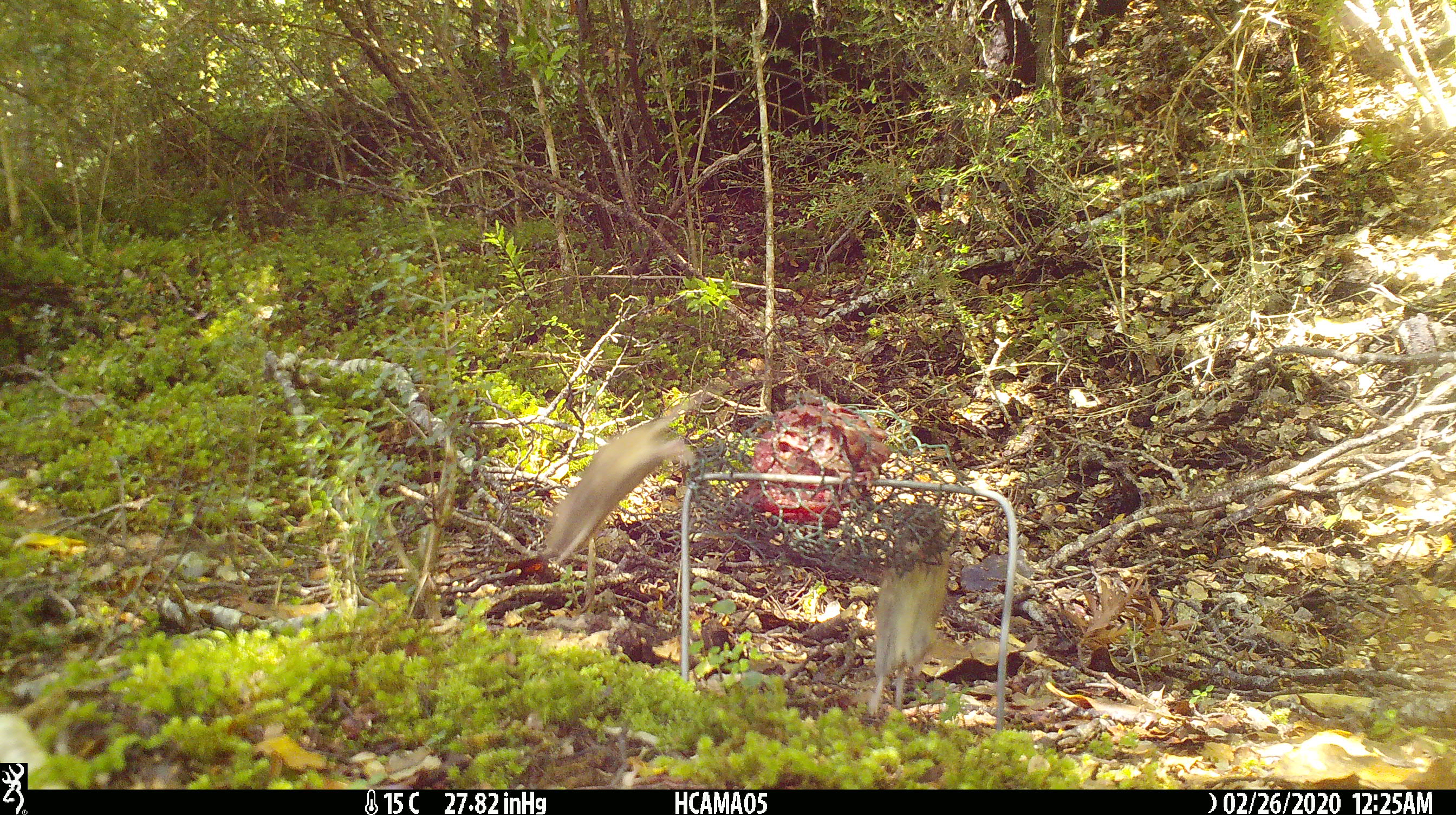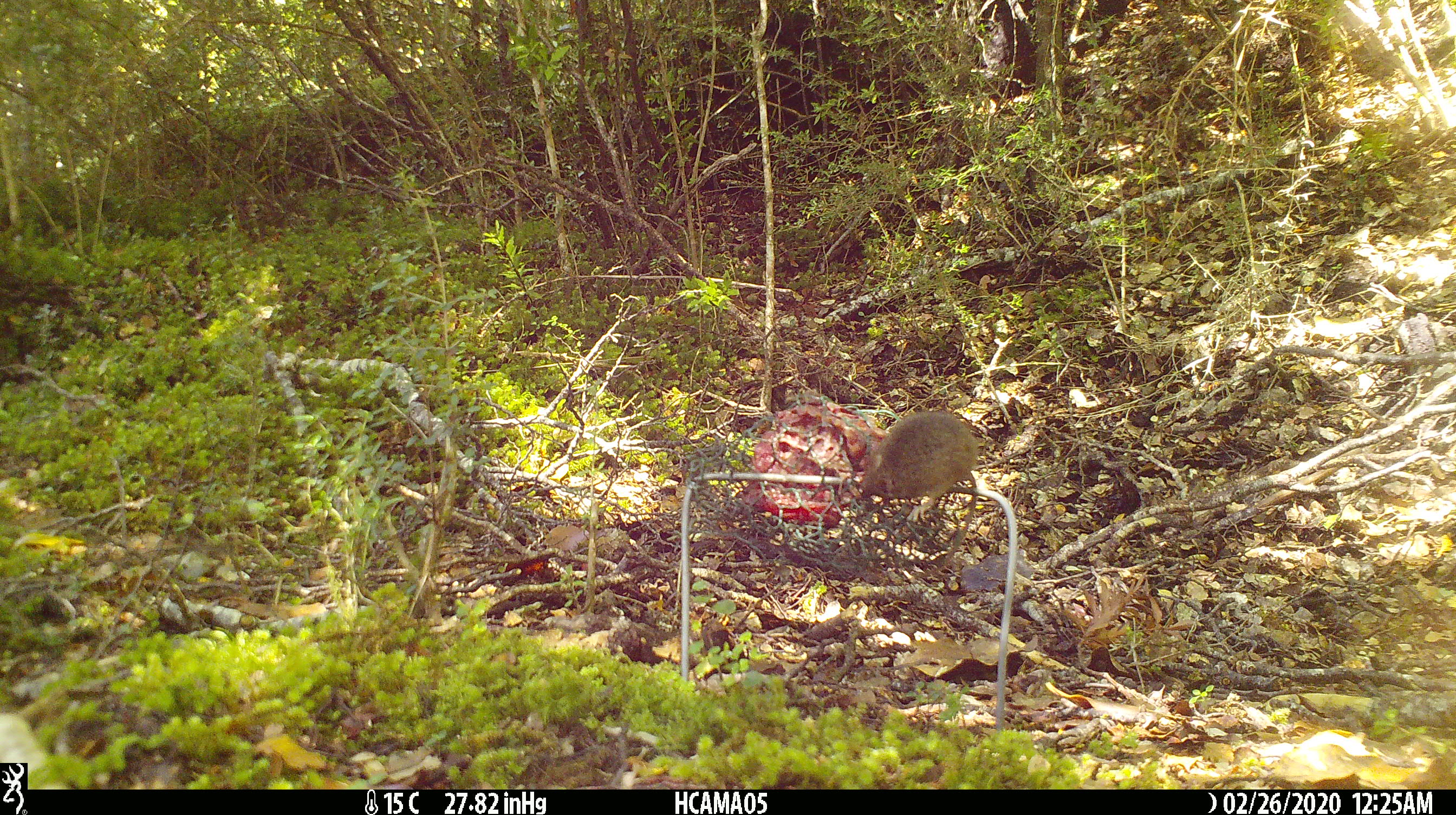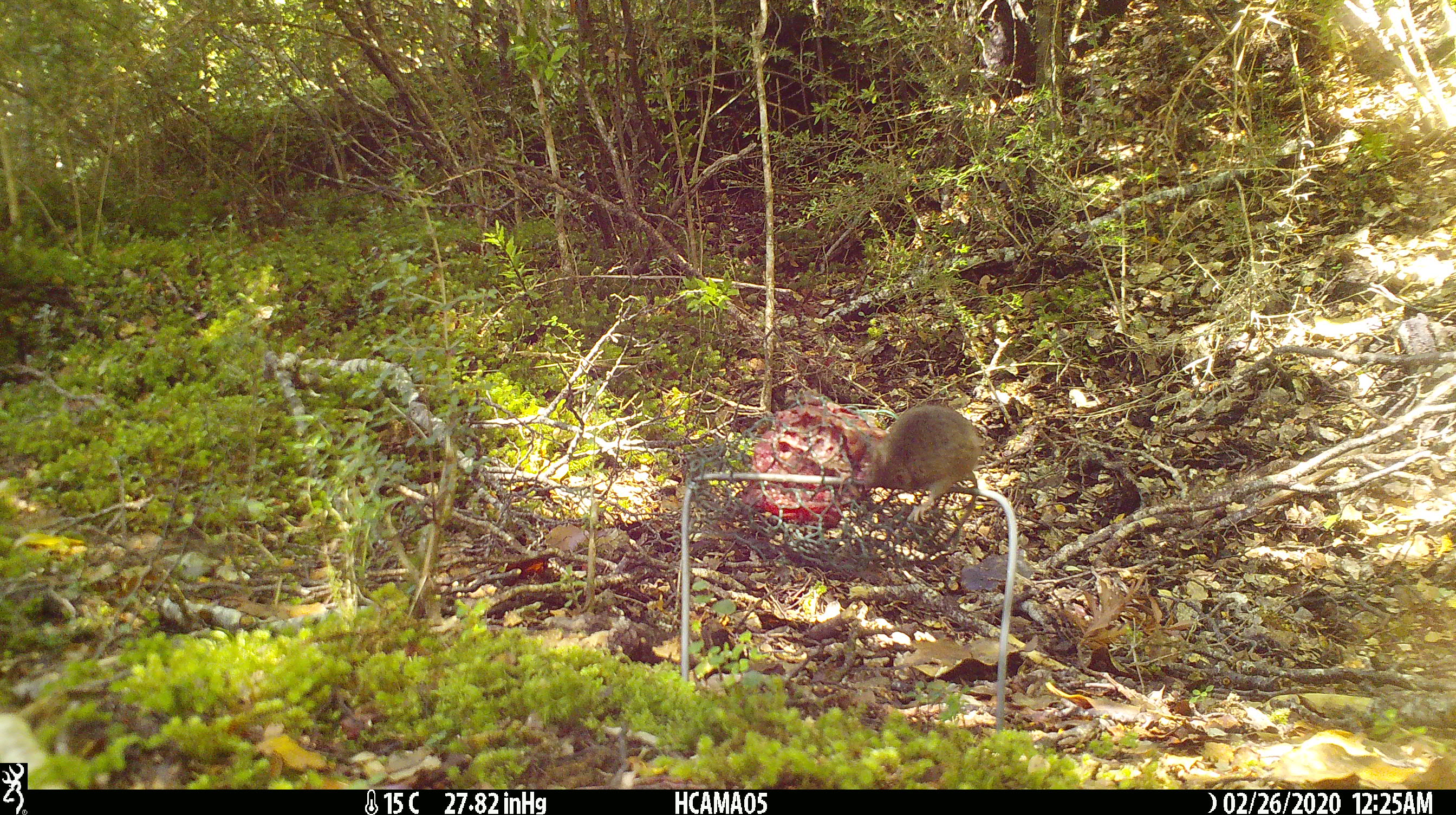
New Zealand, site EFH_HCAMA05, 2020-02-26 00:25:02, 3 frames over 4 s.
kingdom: Animalia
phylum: Chordata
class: Mammalia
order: Rodentia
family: Muridae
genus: Mus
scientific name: Mus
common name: mouse